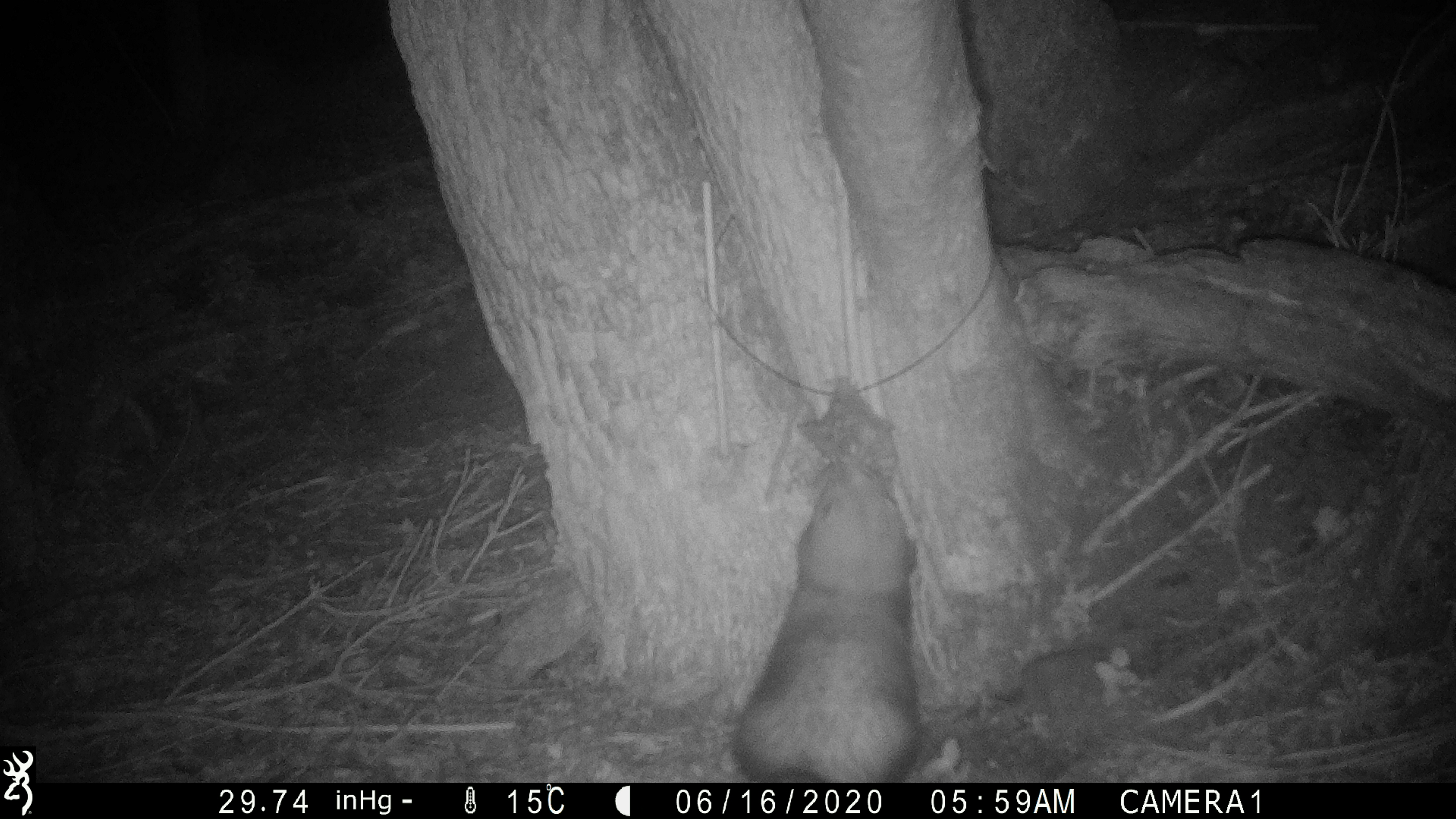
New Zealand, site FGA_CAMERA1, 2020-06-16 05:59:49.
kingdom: Animalia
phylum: Chordata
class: Mammalia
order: Carnivora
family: Mustelidae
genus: Mustela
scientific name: Mustela furo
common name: ferret